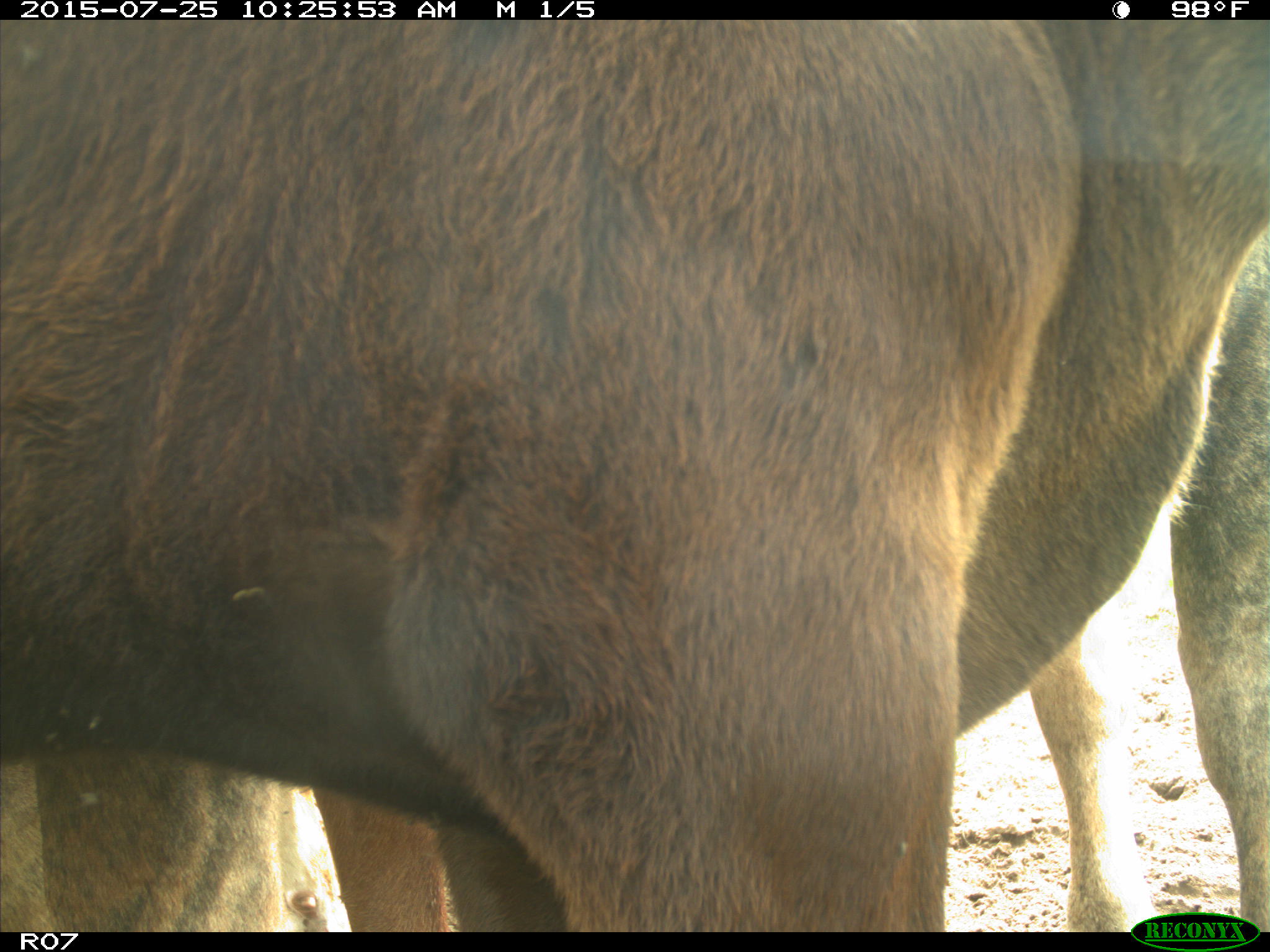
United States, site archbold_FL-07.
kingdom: Animalia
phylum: Chordata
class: Mammalia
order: Artiodactyla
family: Bovidae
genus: Bos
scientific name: Bos taurus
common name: domestic cow